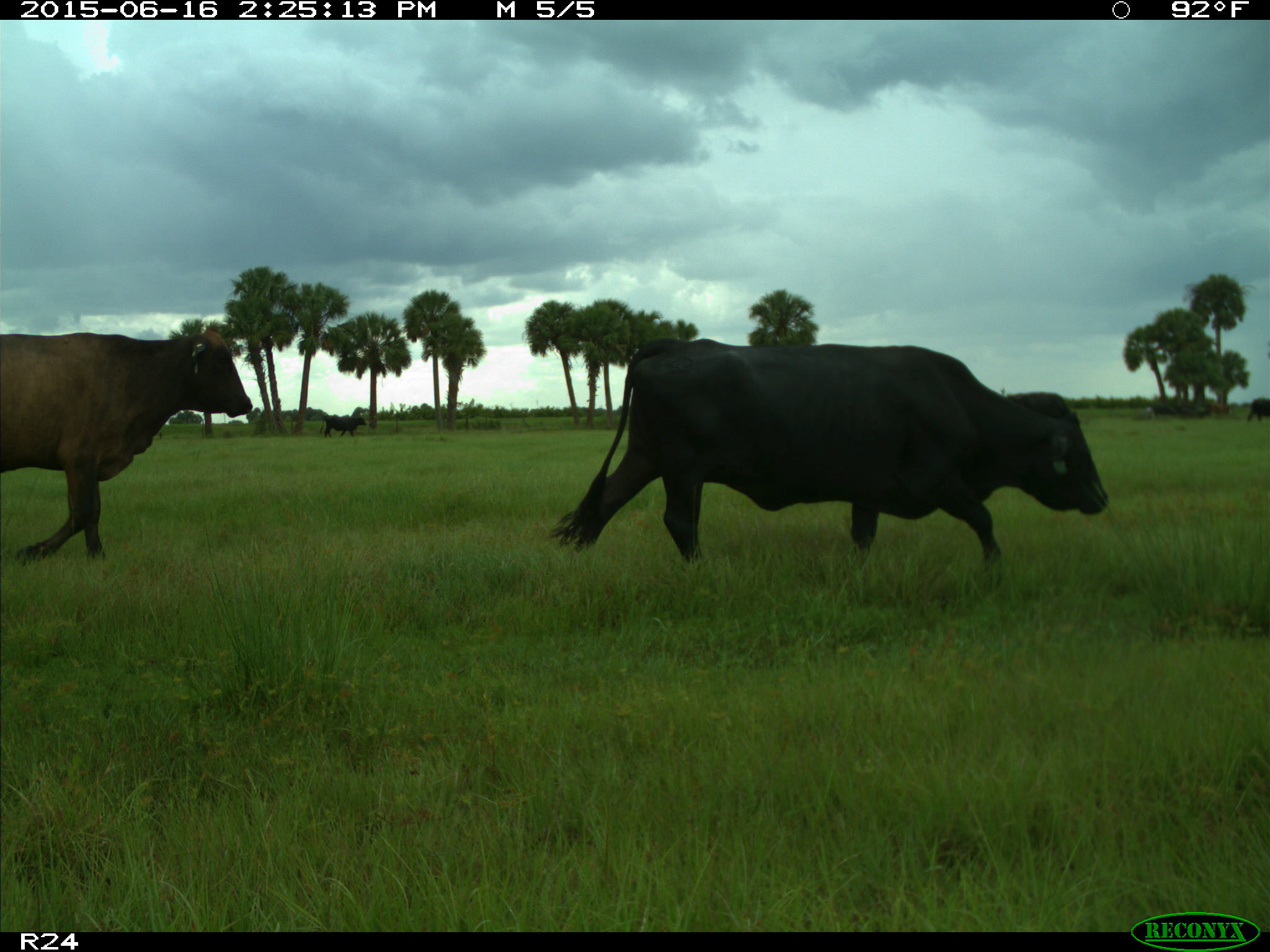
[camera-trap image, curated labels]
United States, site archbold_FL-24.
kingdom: Animalia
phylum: Chordata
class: Mammalia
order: Artiodactyla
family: Bovidae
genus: Bos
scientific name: Bos taurus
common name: domestic cow